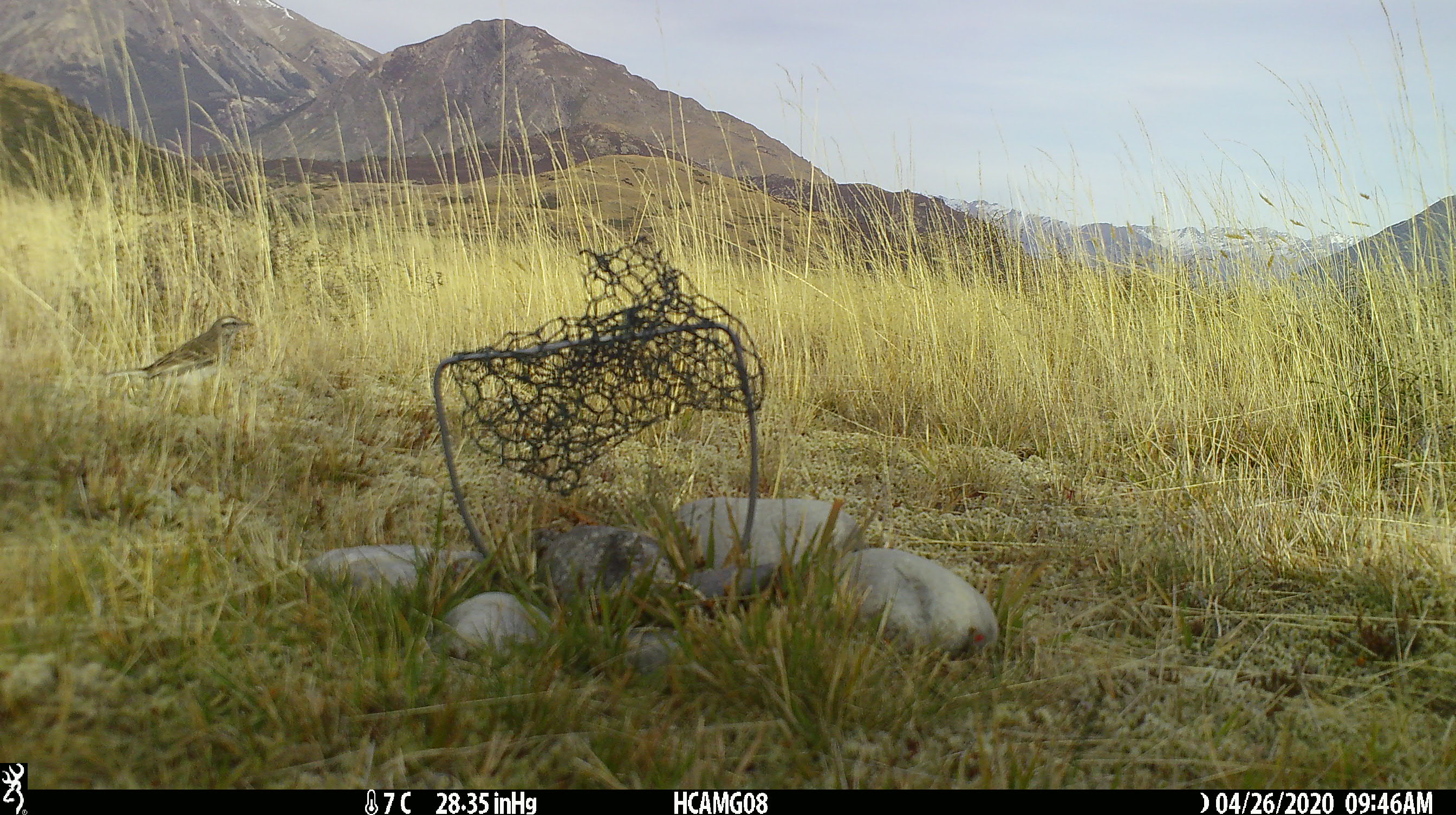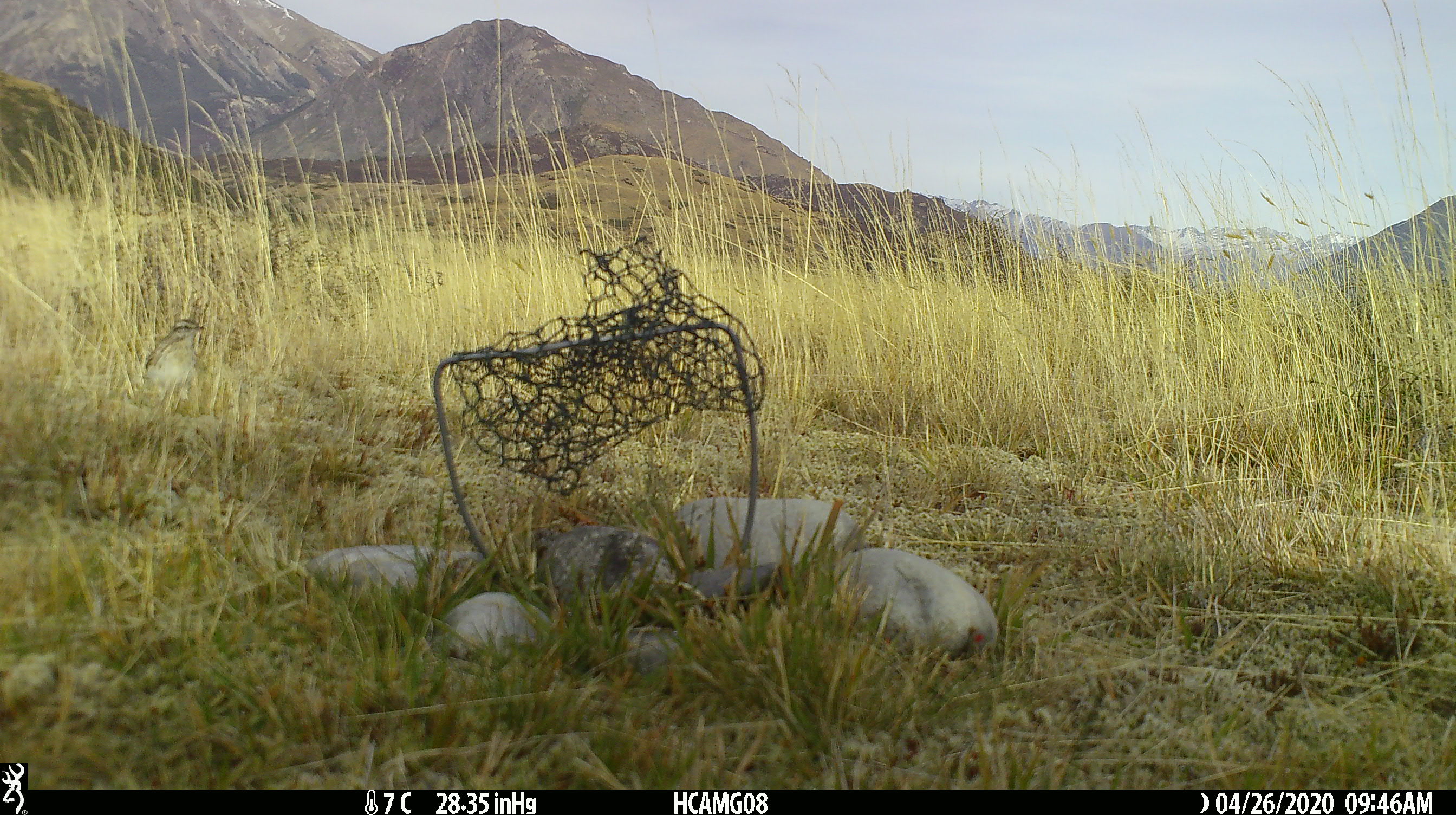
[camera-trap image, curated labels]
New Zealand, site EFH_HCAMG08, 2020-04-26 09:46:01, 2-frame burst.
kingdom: Animalia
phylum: Chordata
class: Aves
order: Passeriformes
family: Motacillidae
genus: Anthus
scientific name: Anthus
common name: pipit